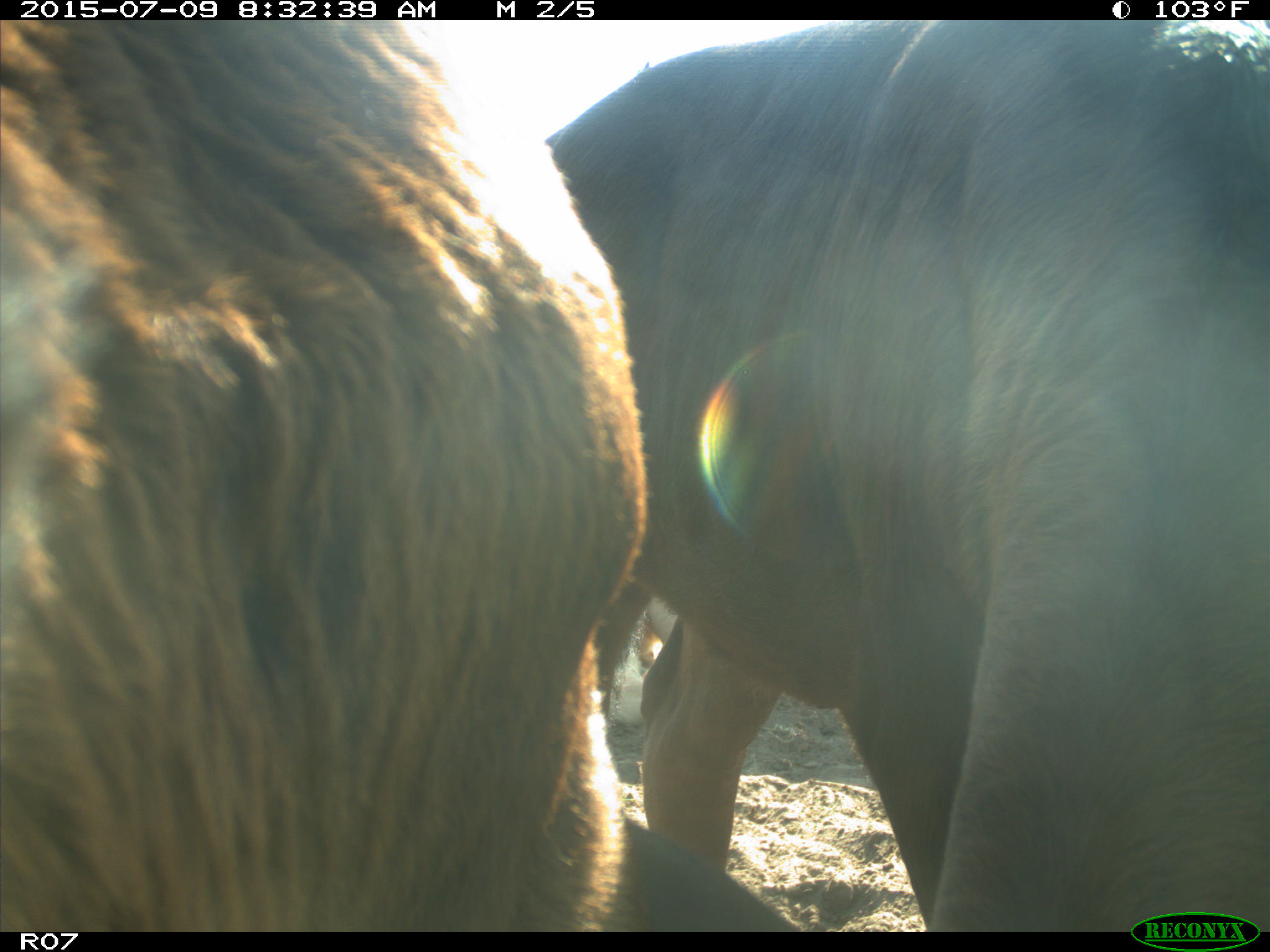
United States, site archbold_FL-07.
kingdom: Animalia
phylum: Chordata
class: Mammalia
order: Artiodactyla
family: Bovidae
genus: Bos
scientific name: Bos taurus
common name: domestic cow